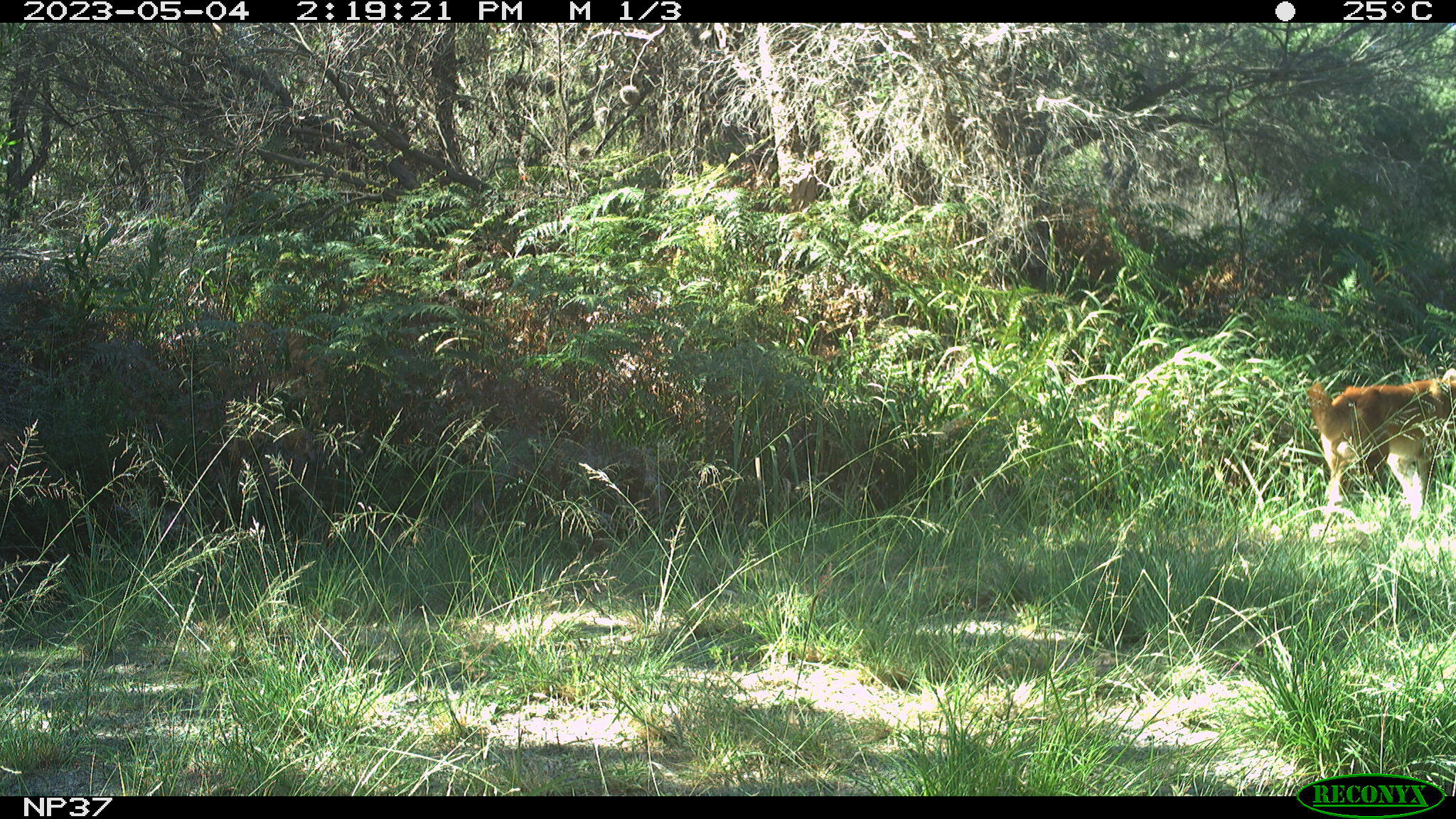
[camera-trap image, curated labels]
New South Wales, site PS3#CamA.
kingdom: Animalia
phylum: Chordata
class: Mammalia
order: Carnivora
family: Canidae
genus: Canis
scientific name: Canis familiaris dingo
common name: dingo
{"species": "dingo (Canis familiaris dingo)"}